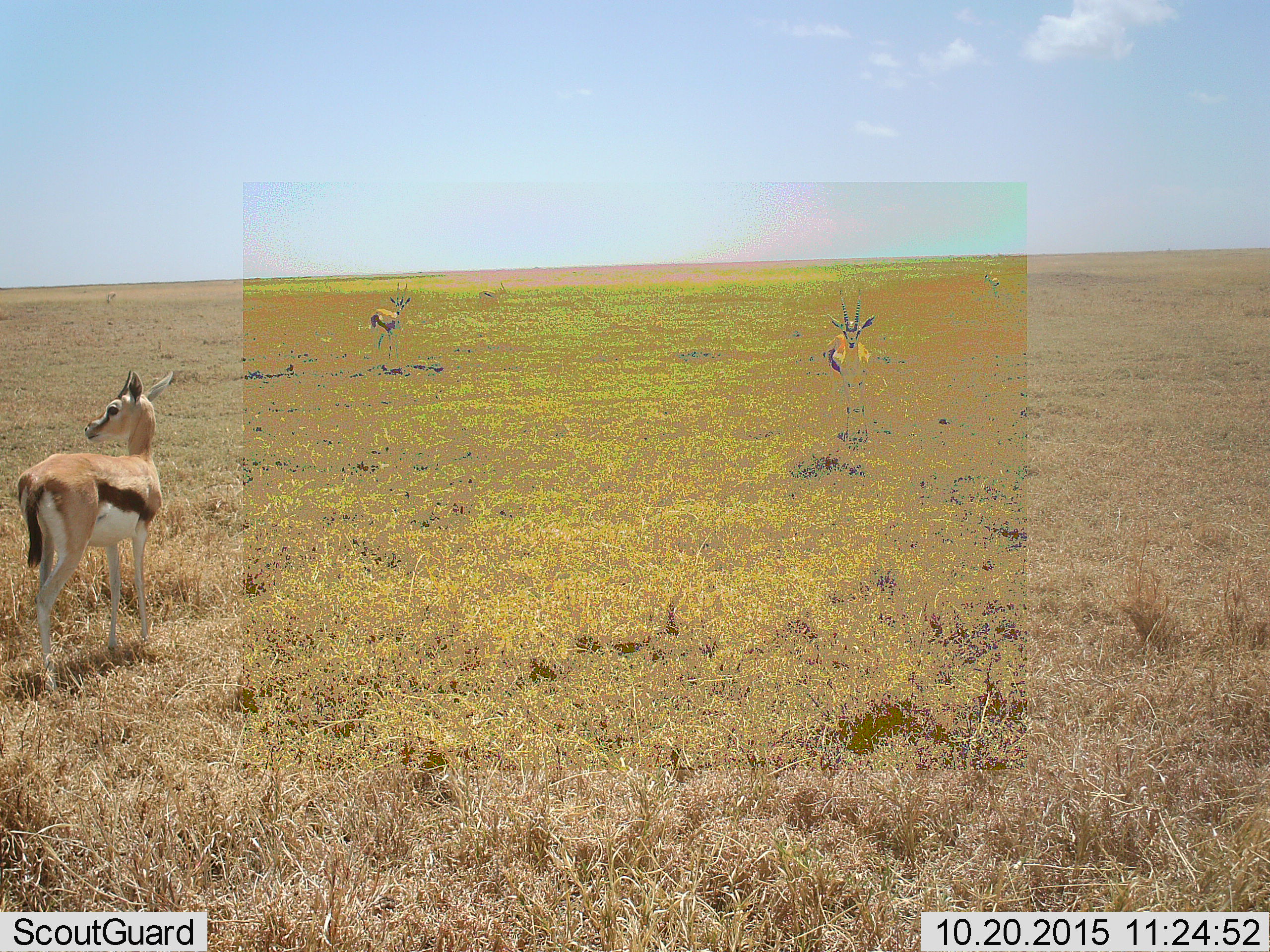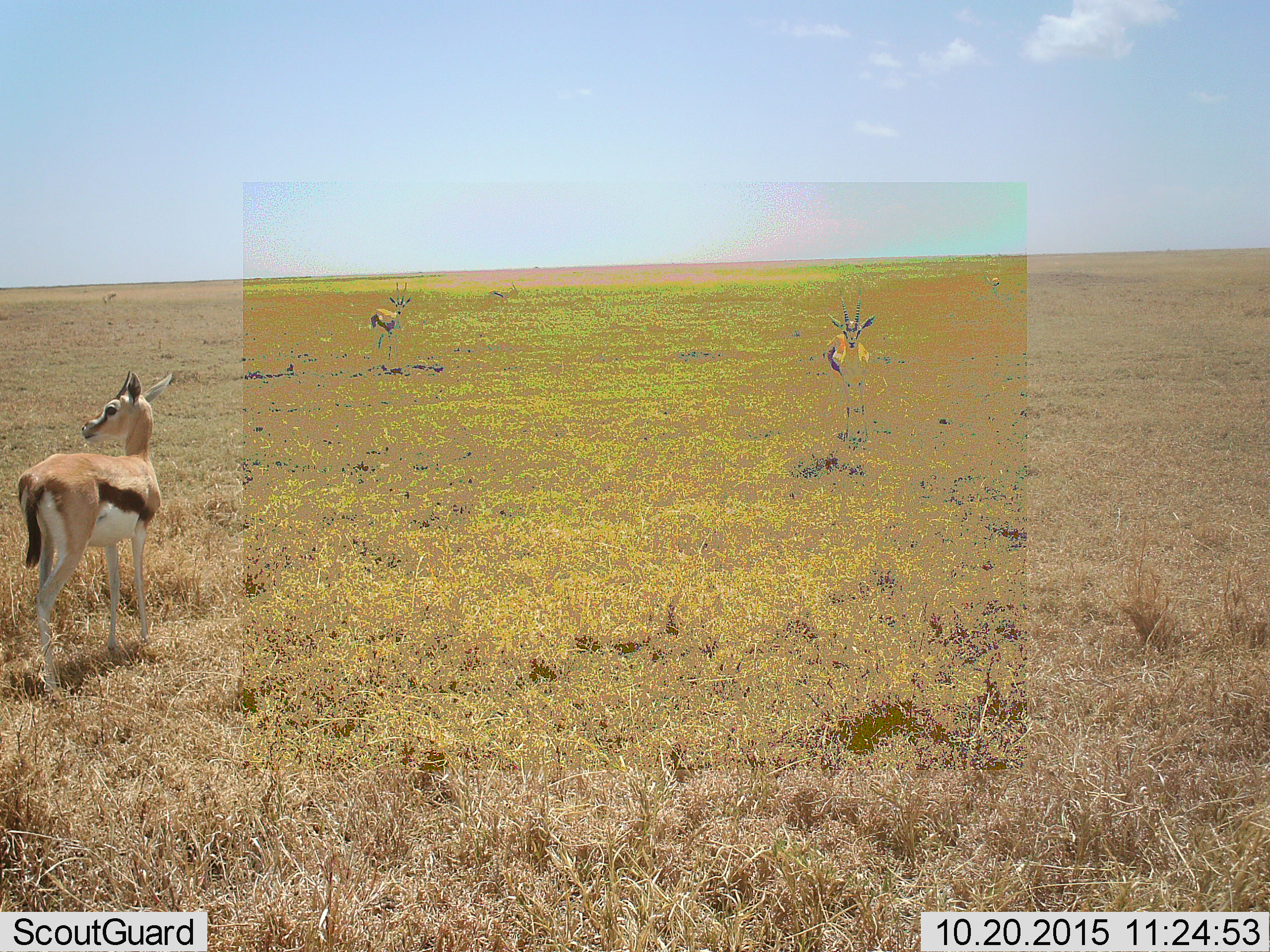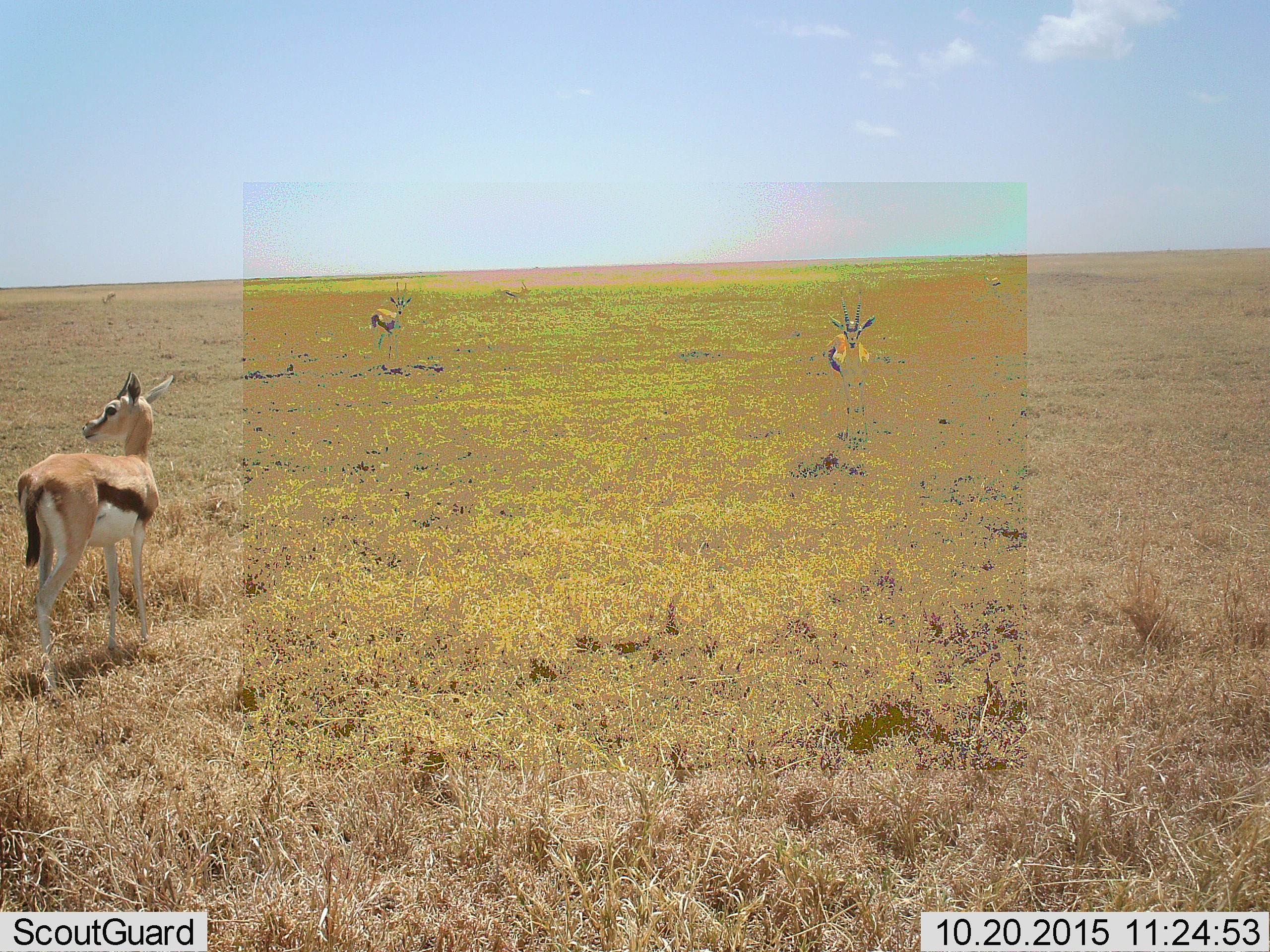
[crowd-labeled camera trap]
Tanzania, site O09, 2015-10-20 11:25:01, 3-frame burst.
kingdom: Animalia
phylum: Chordata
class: Mammalia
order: Artiodactyla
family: Bovidae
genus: Eudorcas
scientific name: Eudorcas thomsonii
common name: thomson's gazelle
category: gazellethomsons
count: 4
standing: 100%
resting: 0%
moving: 22%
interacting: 0%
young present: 0%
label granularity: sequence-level